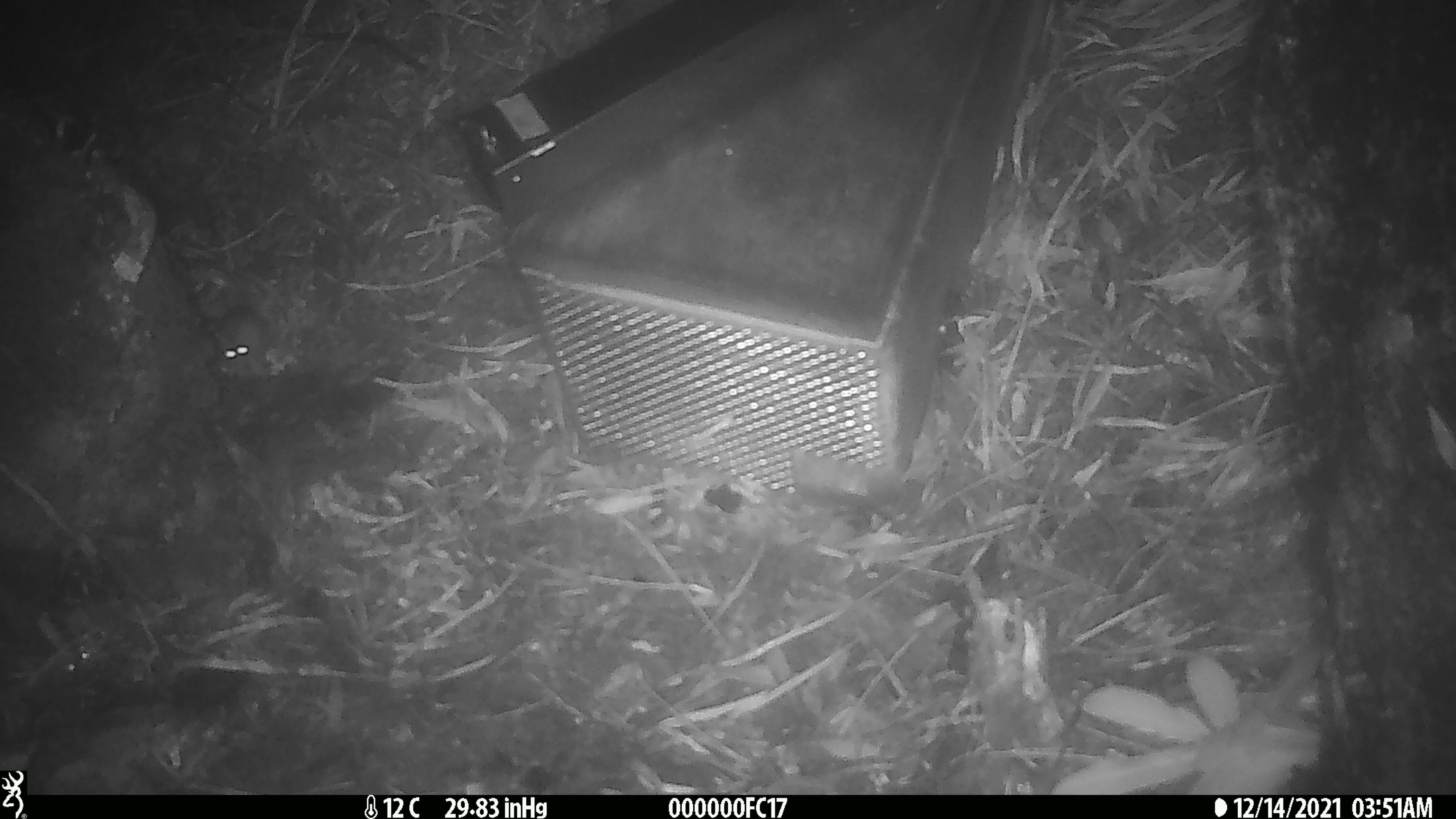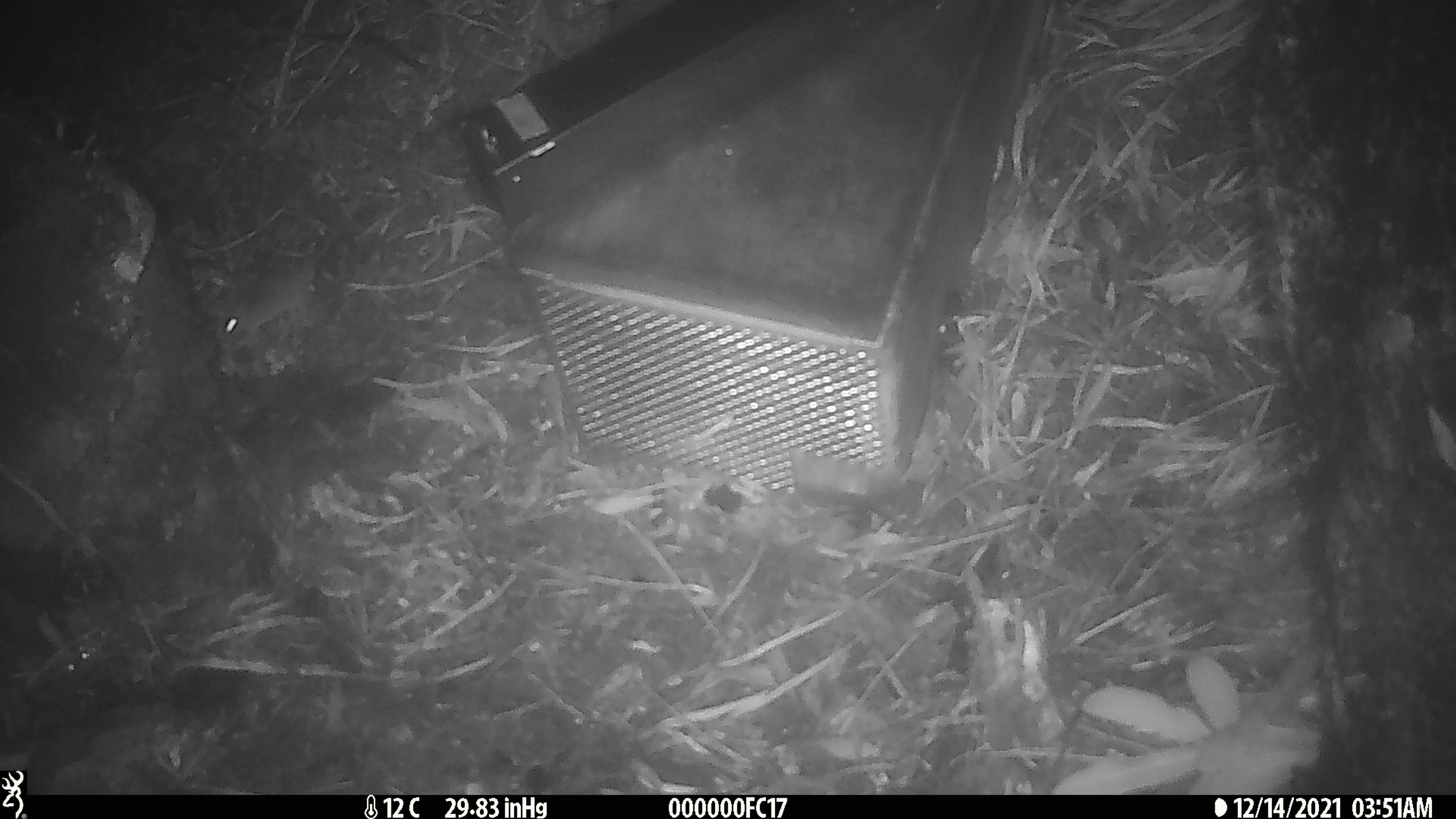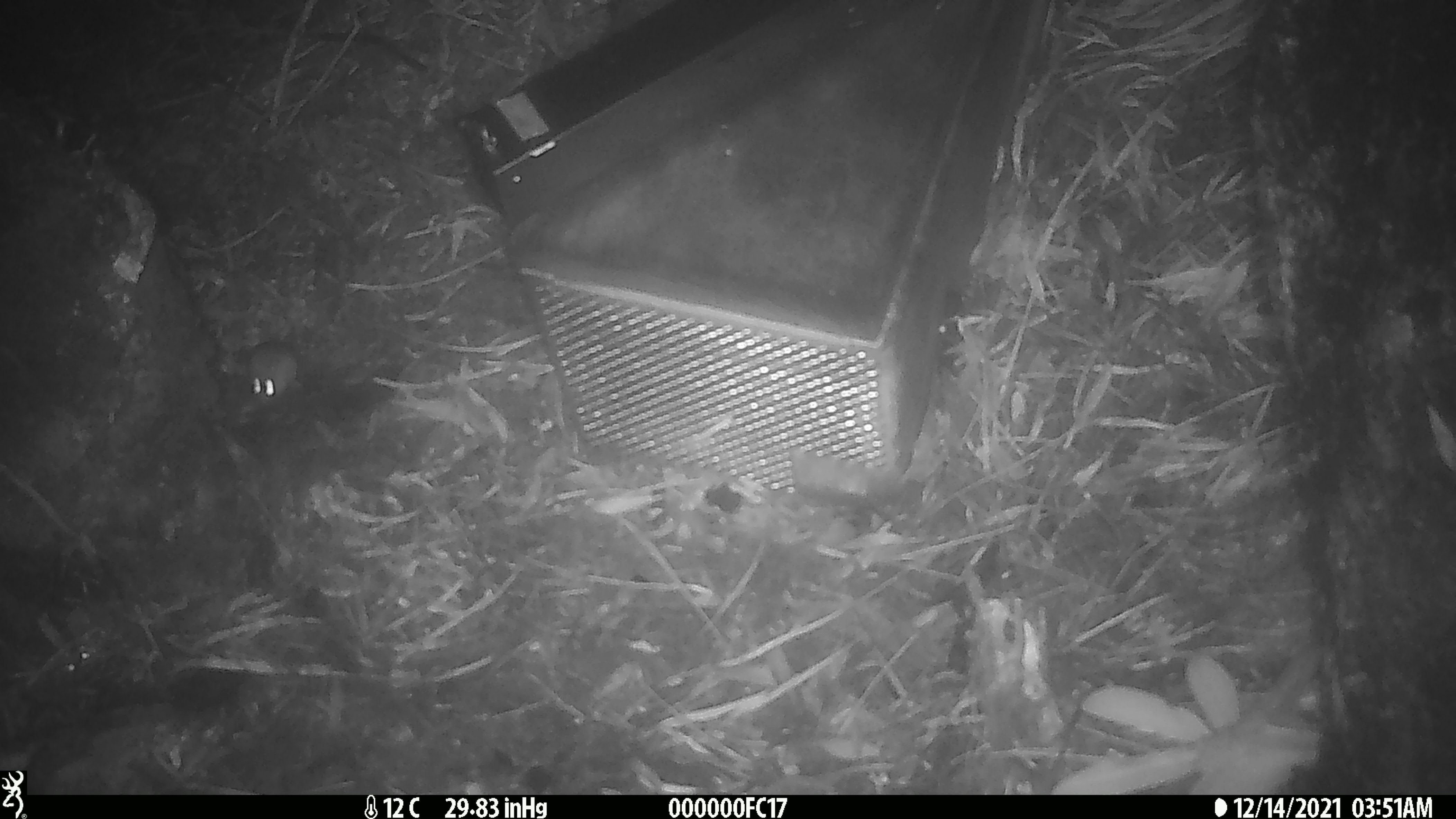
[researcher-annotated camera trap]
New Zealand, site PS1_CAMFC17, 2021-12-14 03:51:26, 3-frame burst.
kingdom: Animalia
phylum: Chordata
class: Mammalia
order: Rodentia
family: Muridae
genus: Mus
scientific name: Mus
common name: mouse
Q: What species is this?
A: Mouse (Mus).